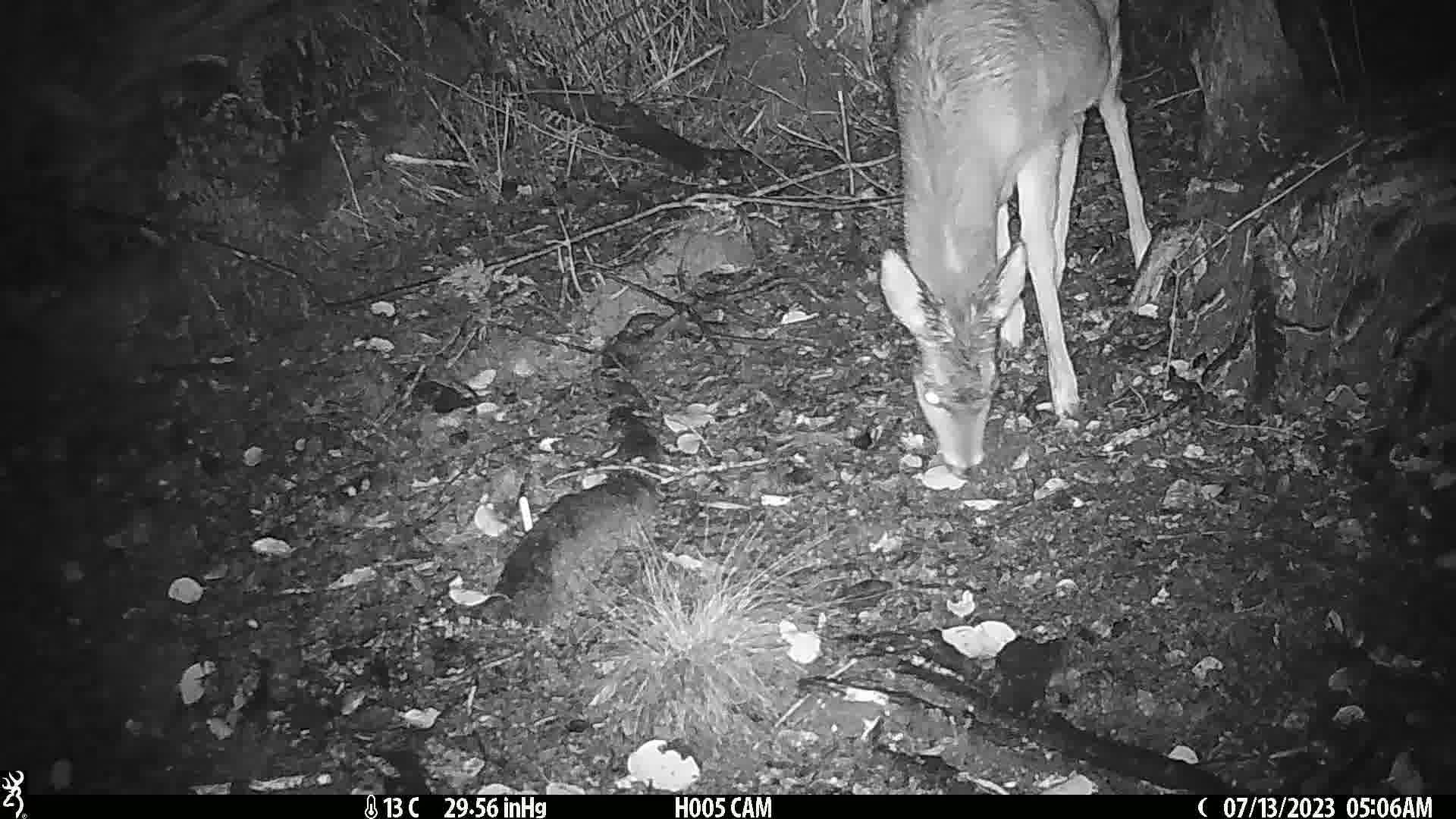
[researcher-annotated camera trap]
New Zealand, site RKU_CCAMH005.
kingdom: Animalia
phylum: Chordata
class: Mammalia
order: Artiodactyla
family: Cervidae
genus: Odocoileus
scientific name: Odocoileus virginianus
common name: white-tailed deer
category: white tailed deer